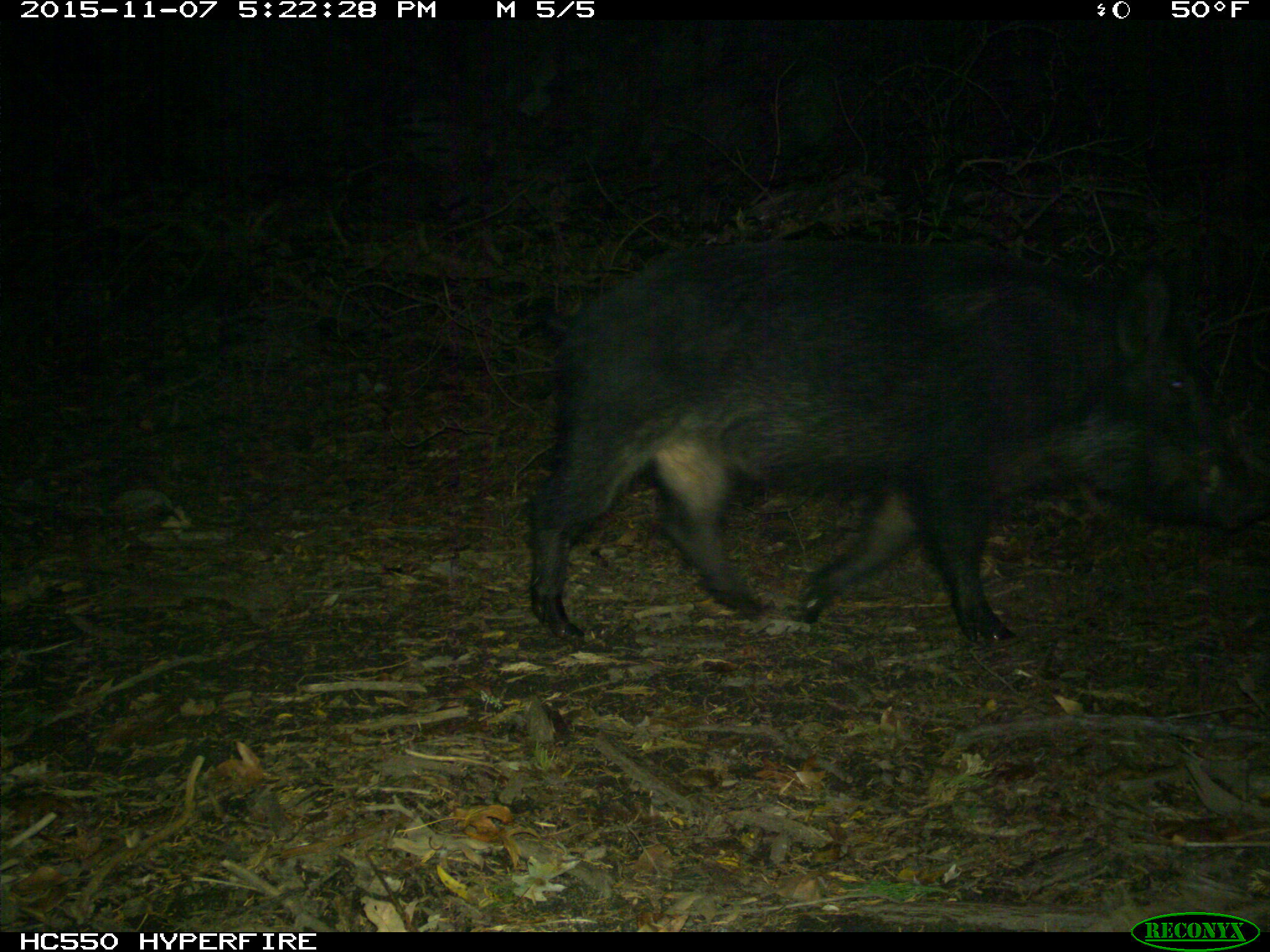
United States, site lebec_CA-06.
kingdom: Animalia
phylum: Chordata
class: Mammalia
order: Artiodactyla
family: Suidae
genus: Sus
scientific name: Sus scrofa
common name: wild boar